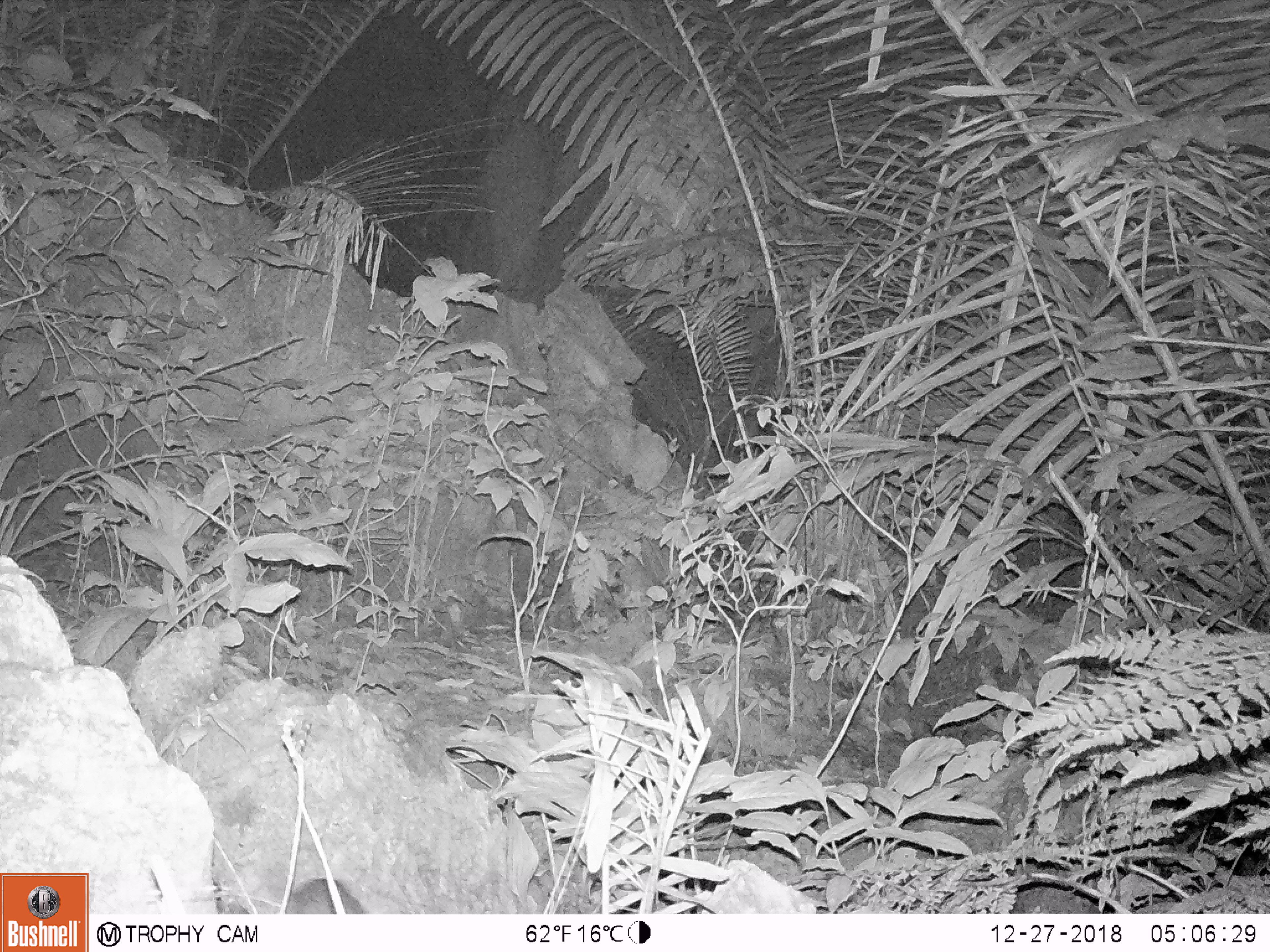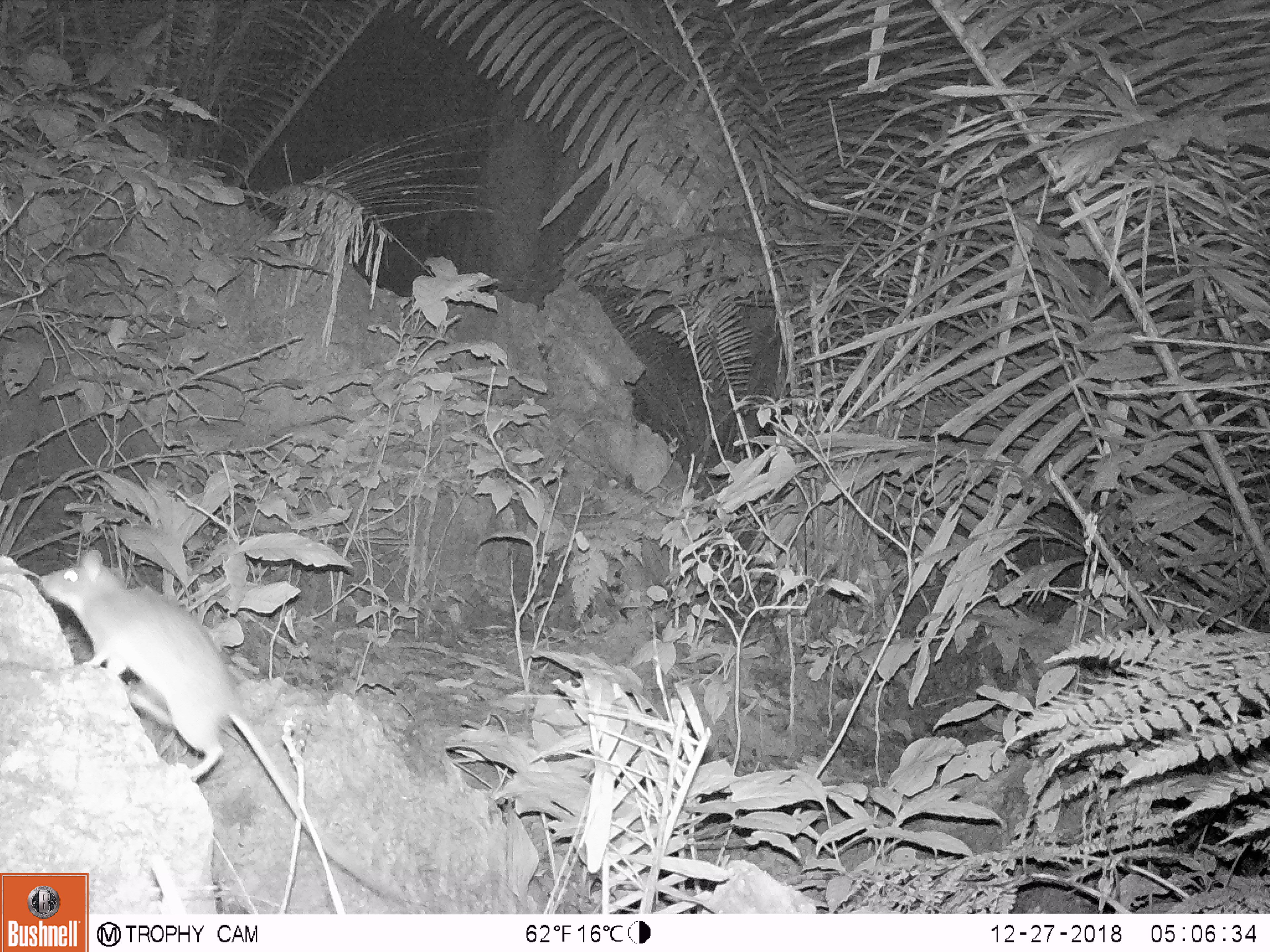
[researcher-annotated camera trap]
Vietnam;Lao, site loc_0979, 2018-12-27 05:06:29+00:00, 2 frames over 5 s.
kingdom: Animalia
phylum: Chordata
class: Mammalia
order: Rodentia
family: Muridae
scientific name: Muridae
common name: old-world mice and rats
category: unidentified murid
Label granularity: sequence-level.